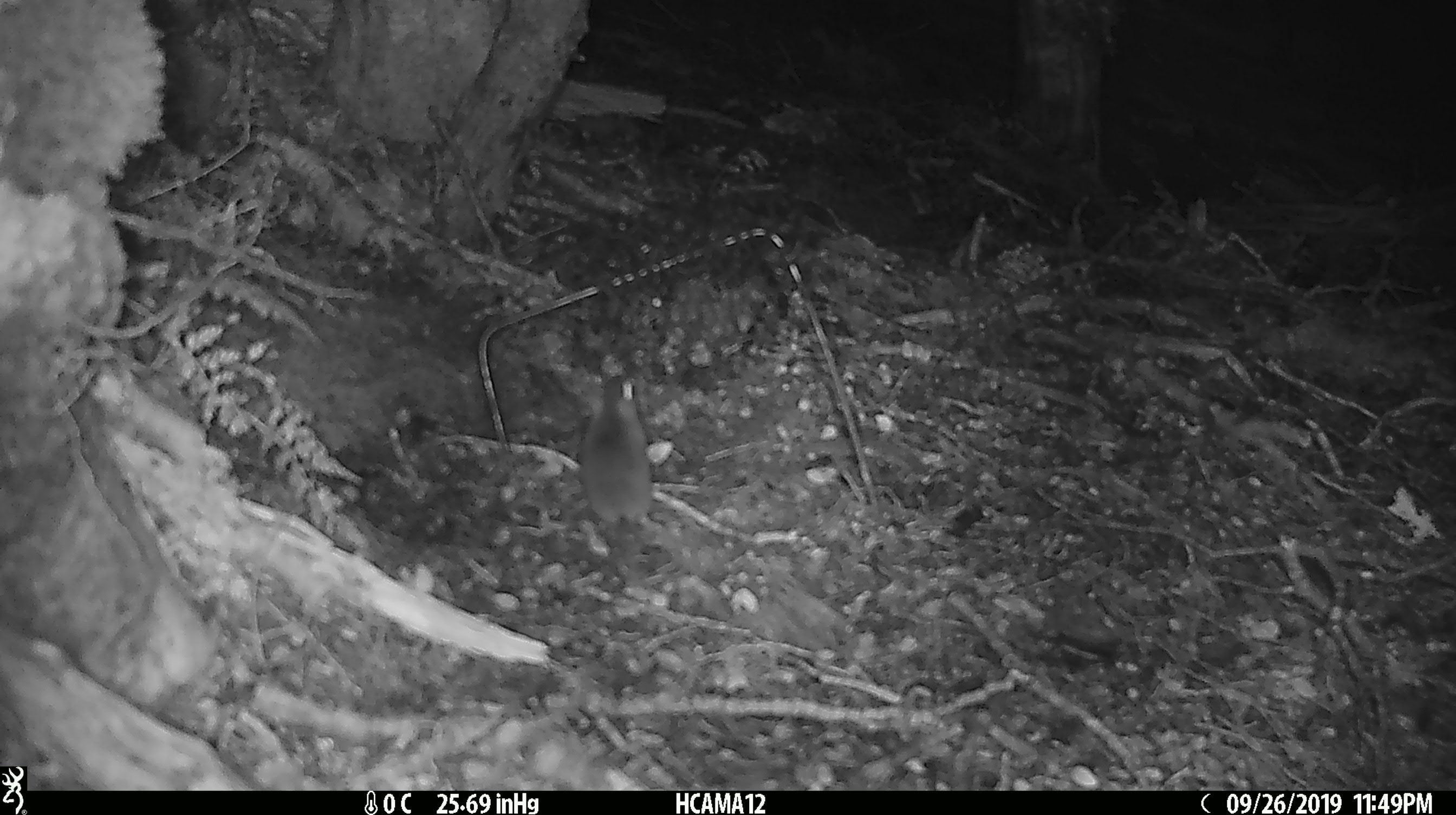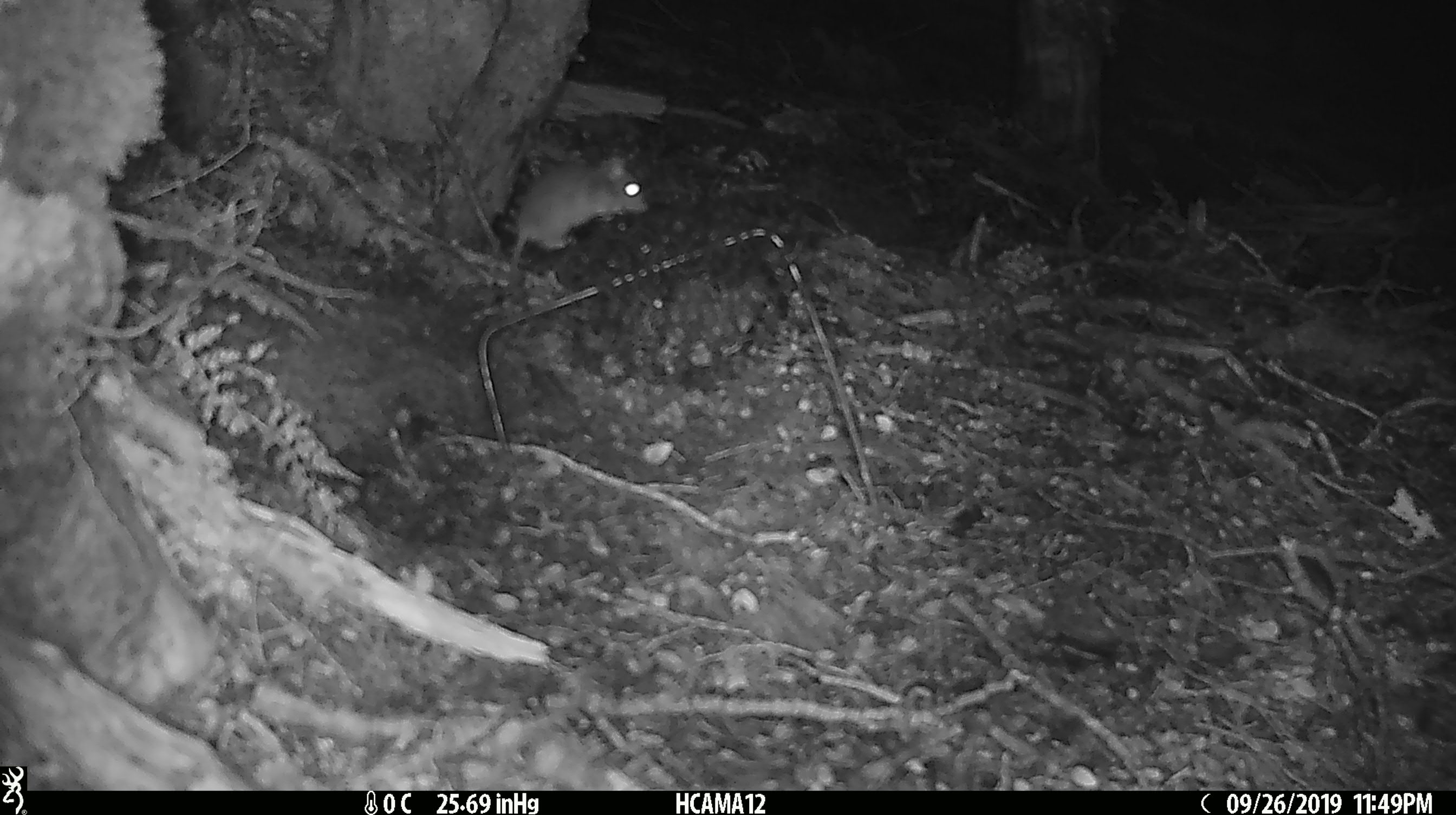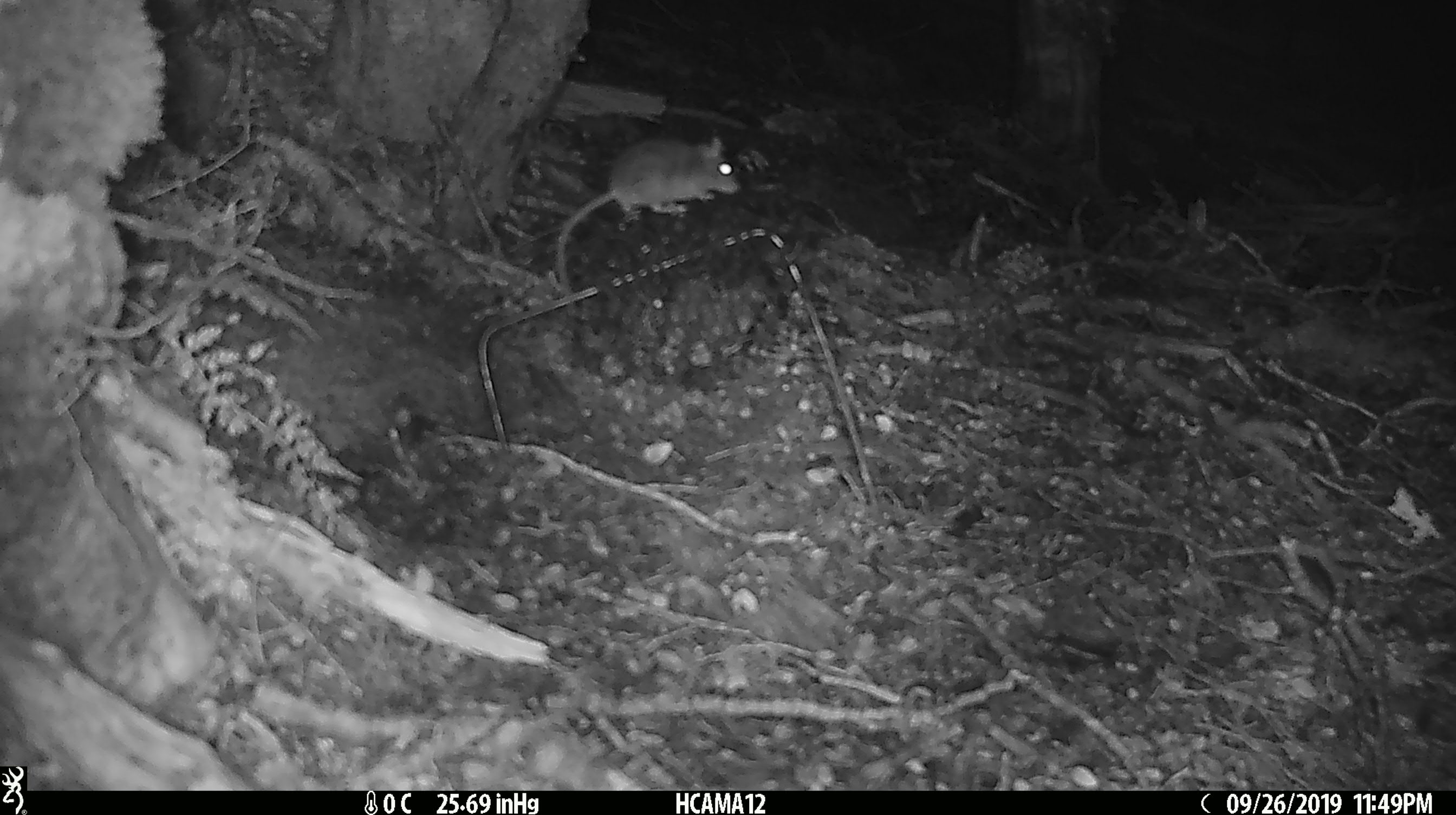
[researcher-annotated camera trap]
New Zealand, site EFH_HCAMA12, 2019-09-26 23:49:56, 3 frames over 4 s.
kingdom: Animalia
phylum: Chordata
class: Mammalia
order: Rodentia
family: Muridae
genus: Mus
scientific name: Mus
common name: mouse